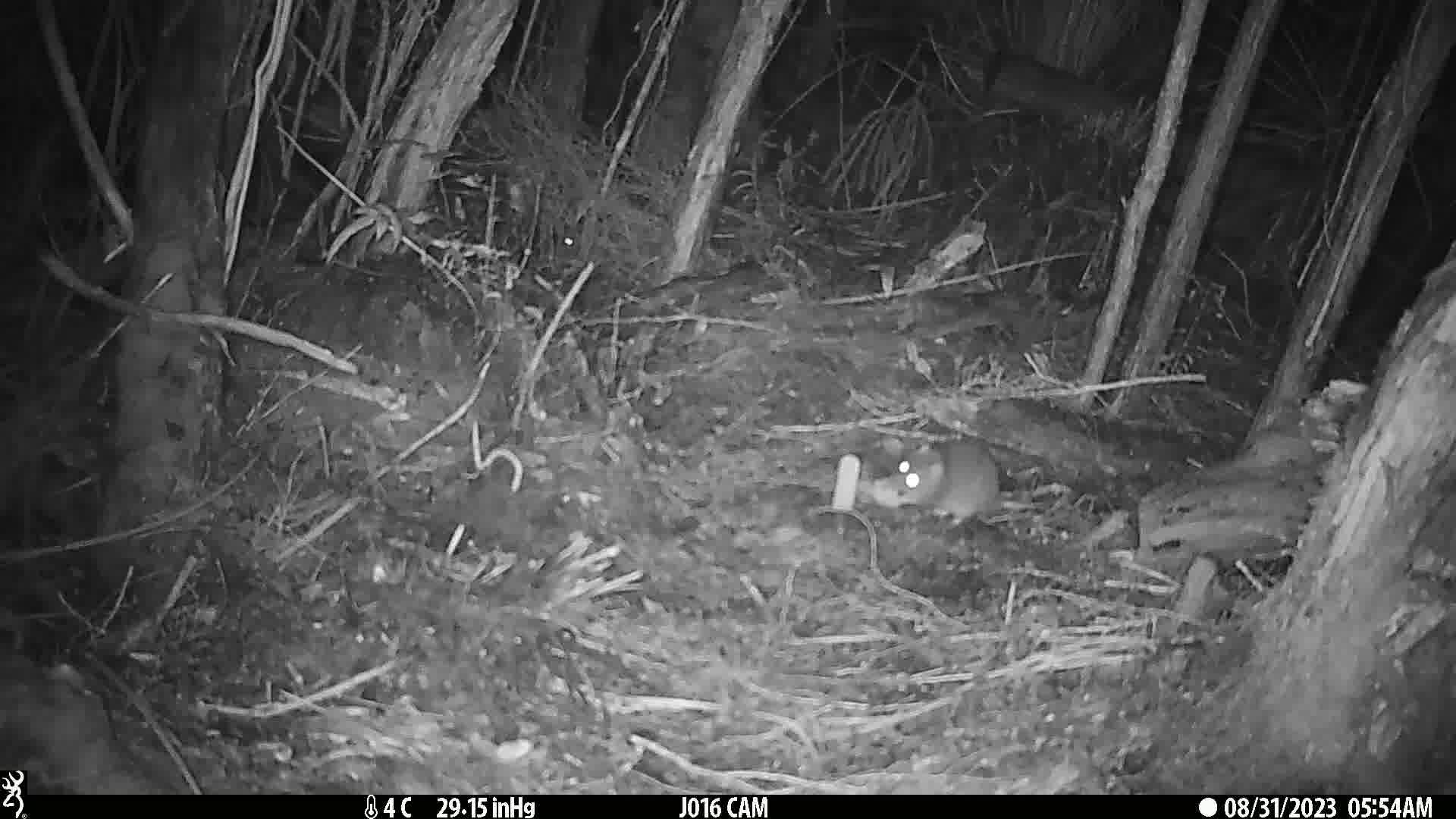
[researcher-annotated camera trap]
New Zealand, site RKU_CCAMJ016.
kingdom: Animalia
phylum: Chordata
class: Mammalia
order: Rodentia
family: Muridae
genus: Rattus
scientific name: Rattus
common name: rat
Rat (Rattus).